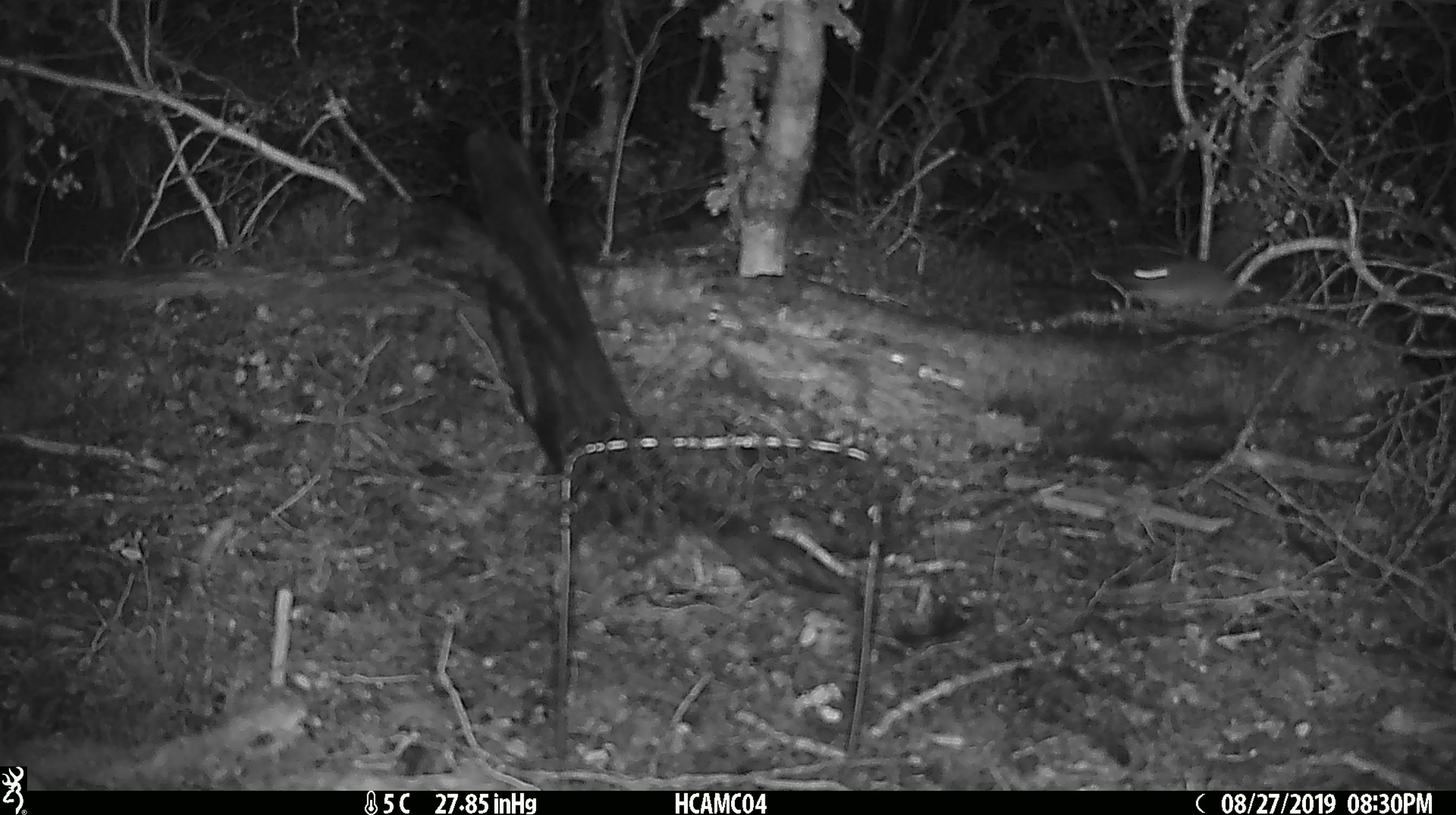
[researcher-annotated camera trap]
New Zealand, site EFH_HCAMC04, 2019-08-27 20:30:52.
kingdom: Animalia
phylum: Chordata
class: Mammalia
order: Rodentia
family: Muridae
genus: Mus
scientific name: Mus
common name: mouse